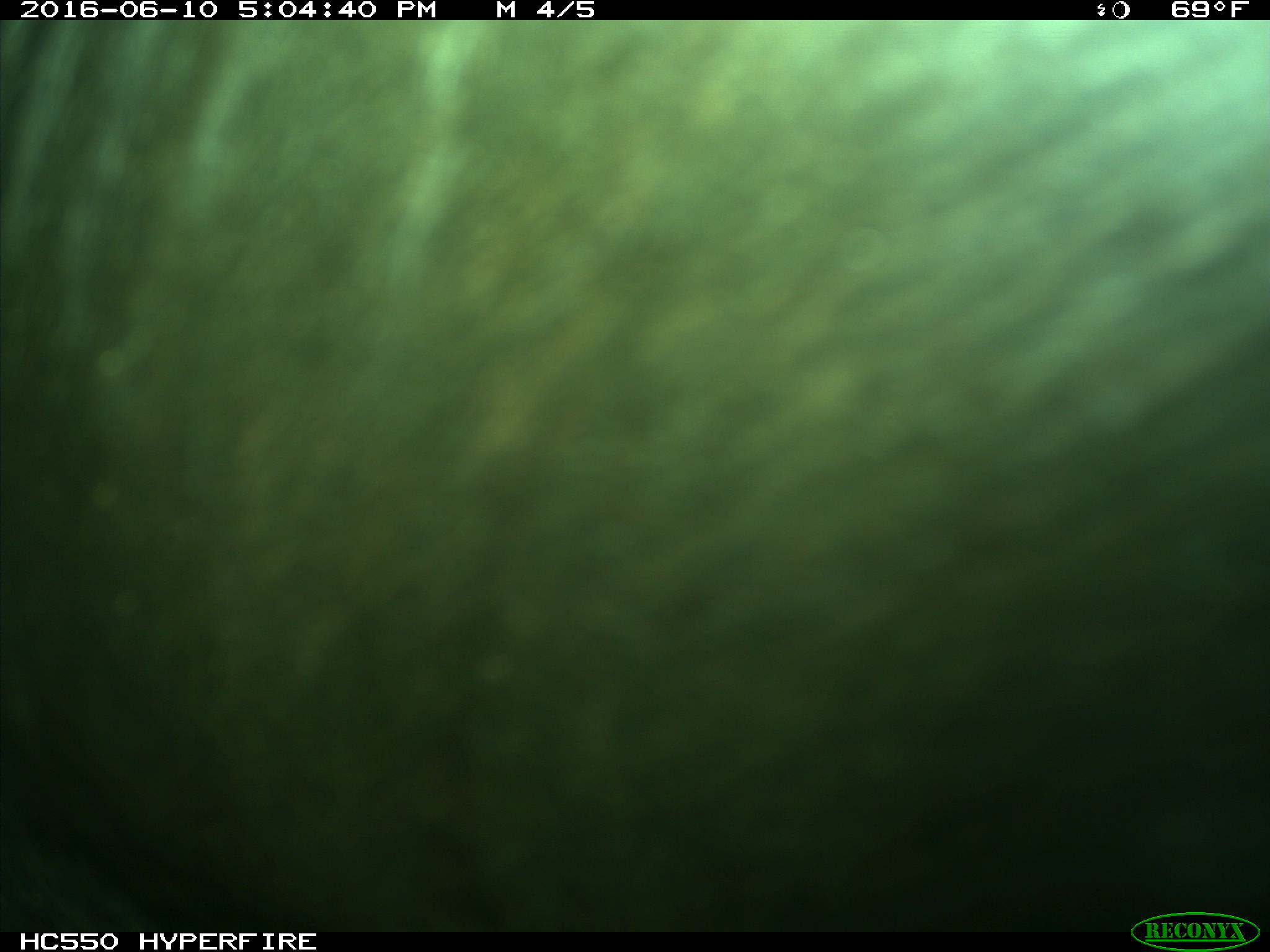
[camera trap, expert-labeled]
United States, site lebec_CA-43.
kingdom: Animalia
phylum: Chordata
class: Mammalia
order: Artiodactyla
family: Bovidae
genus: Bos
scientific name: Bos taurus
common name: domestic cow